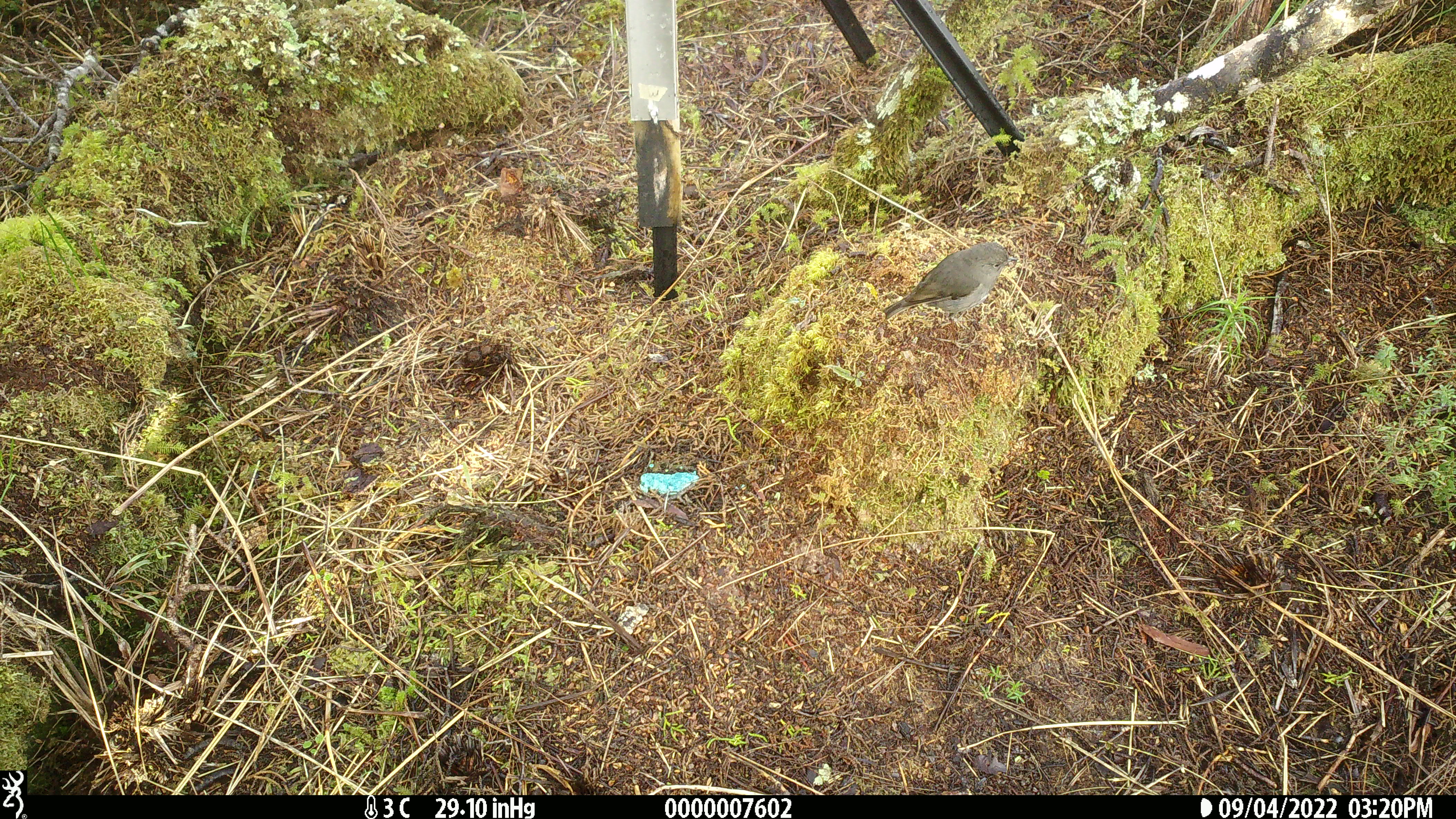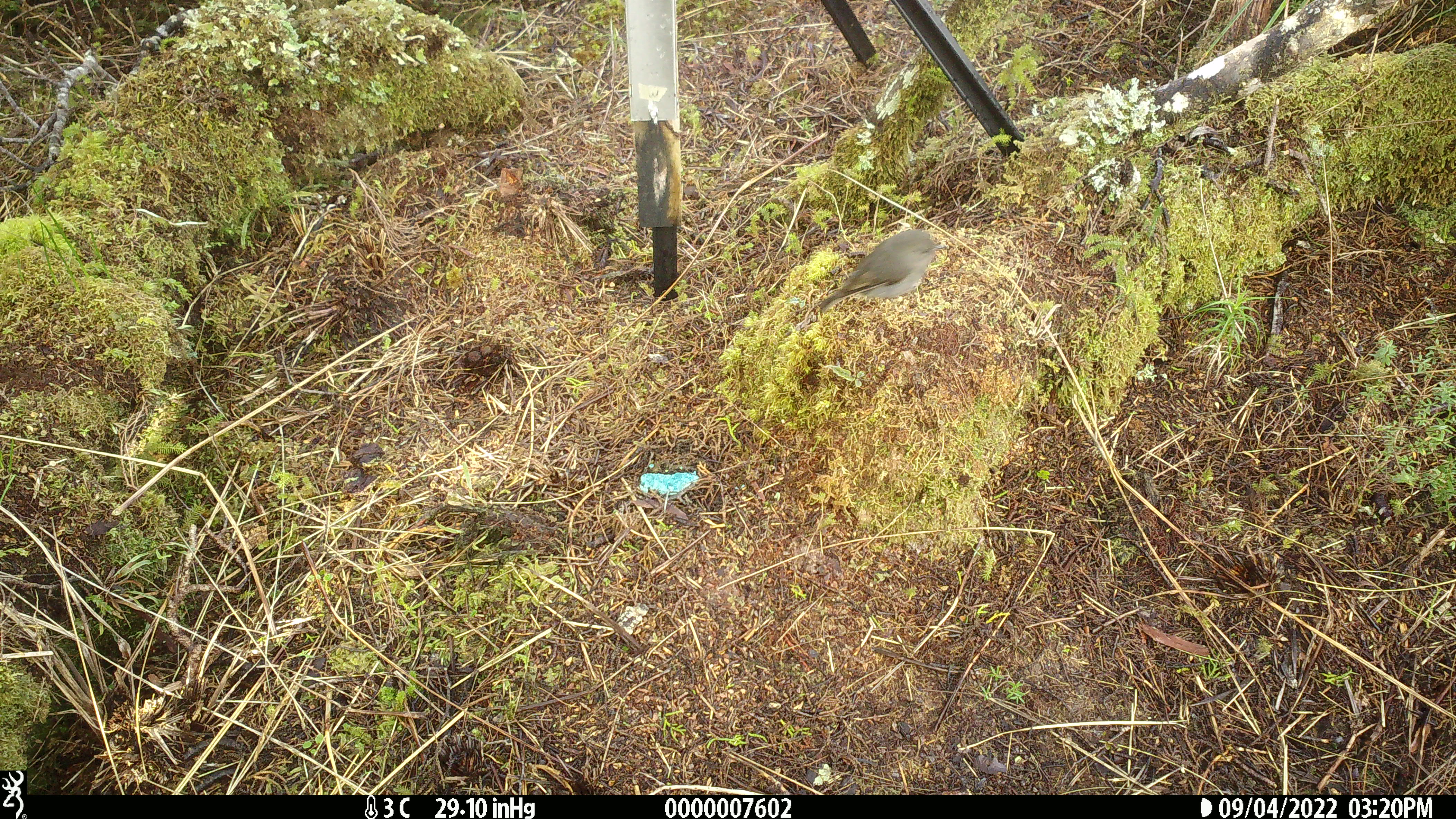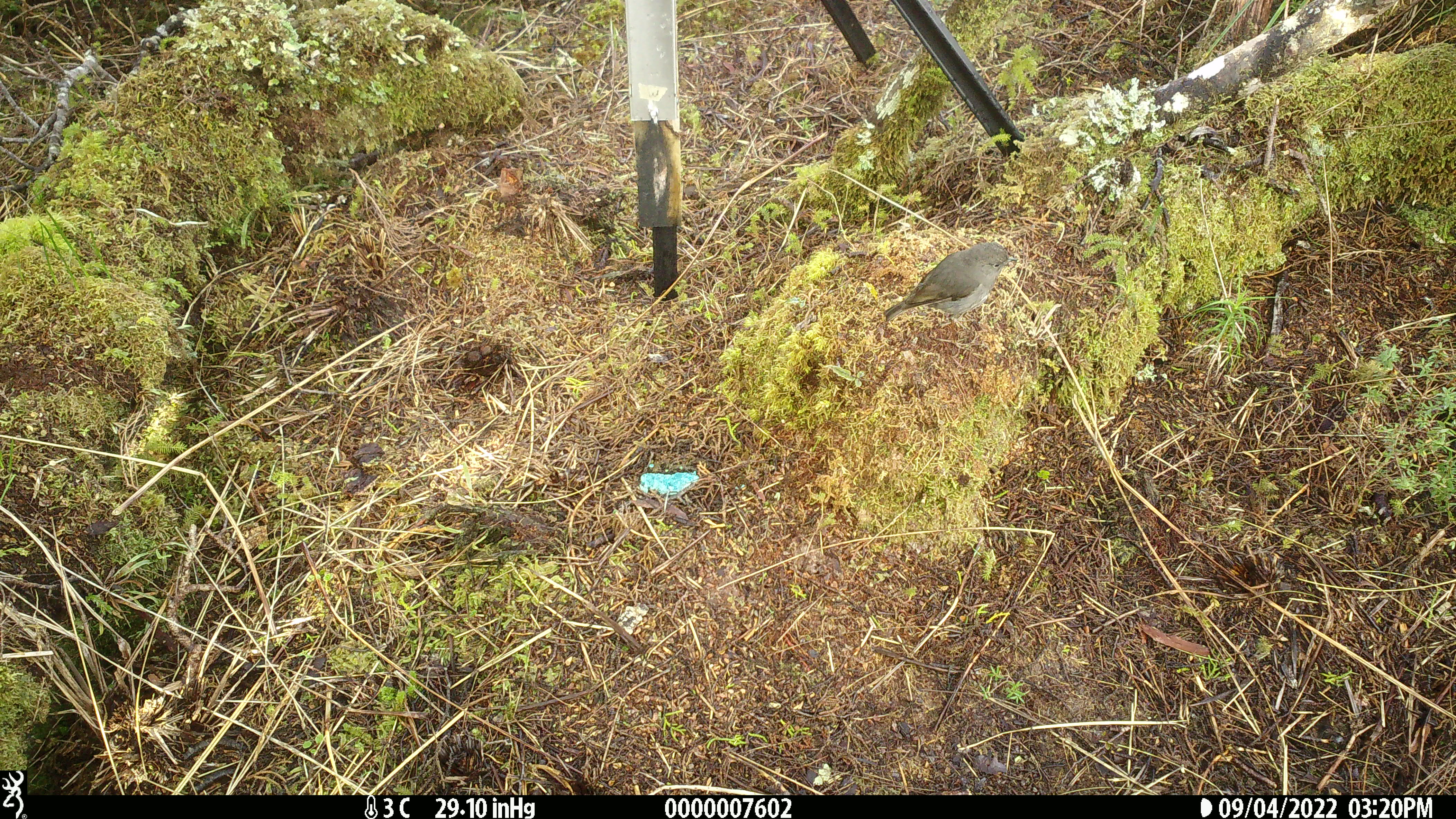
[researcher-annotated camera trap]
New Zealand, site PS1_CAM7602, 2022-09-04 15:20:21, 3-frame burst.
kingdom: Animalia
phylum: Chordata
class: Aves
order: Passeriformes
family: Petroicidae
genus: Petroica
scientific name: Petroica australis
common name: new zealand robin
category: robin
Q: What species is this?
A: Robin (new zealand robin) (Petroica australis).